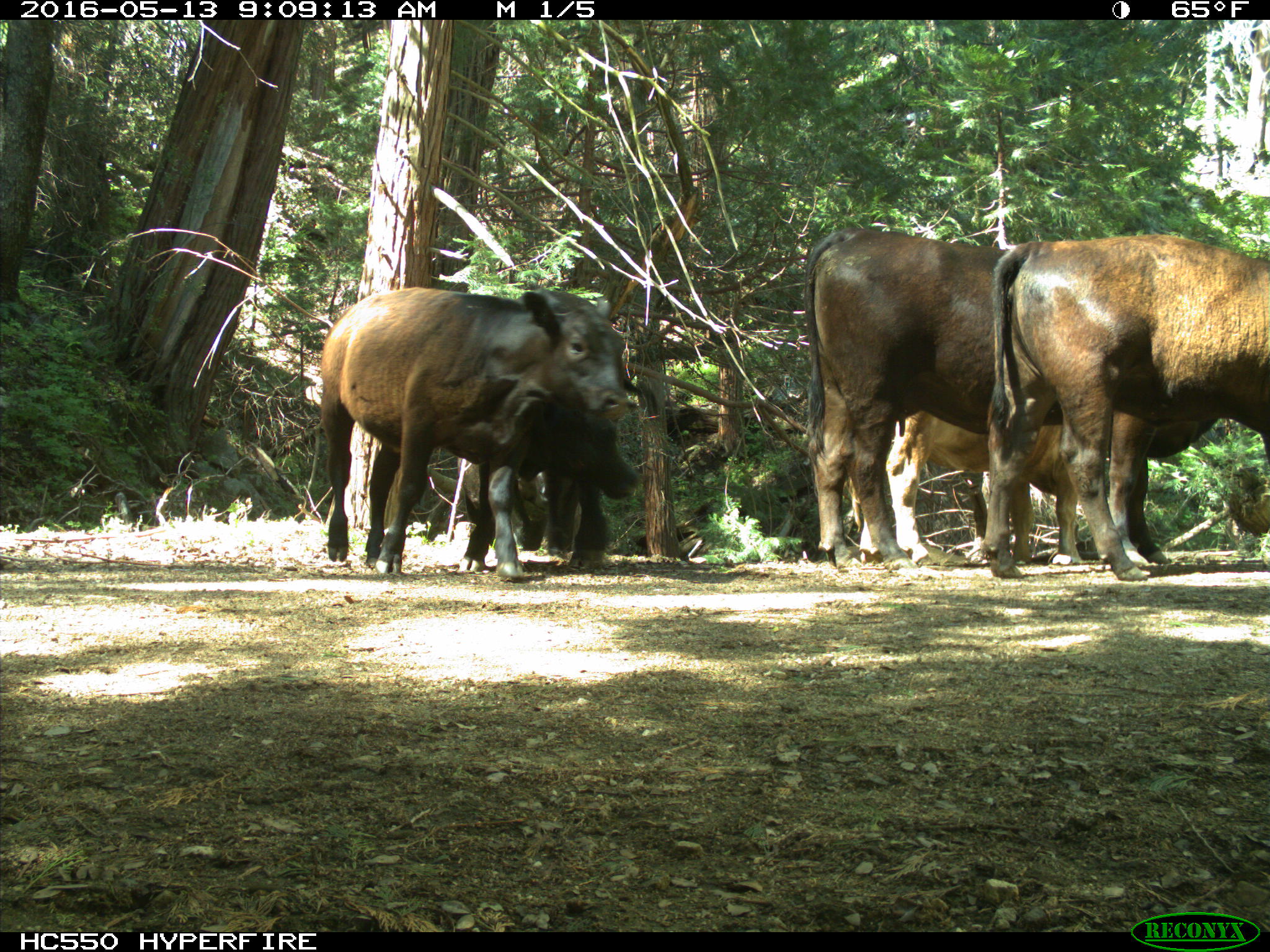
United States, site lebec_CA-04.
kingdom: Animalia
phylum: Chordata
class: Mammalia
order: Artiodactyla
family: Bovidae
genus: Bos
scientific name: Bos taurus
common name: domestic cow